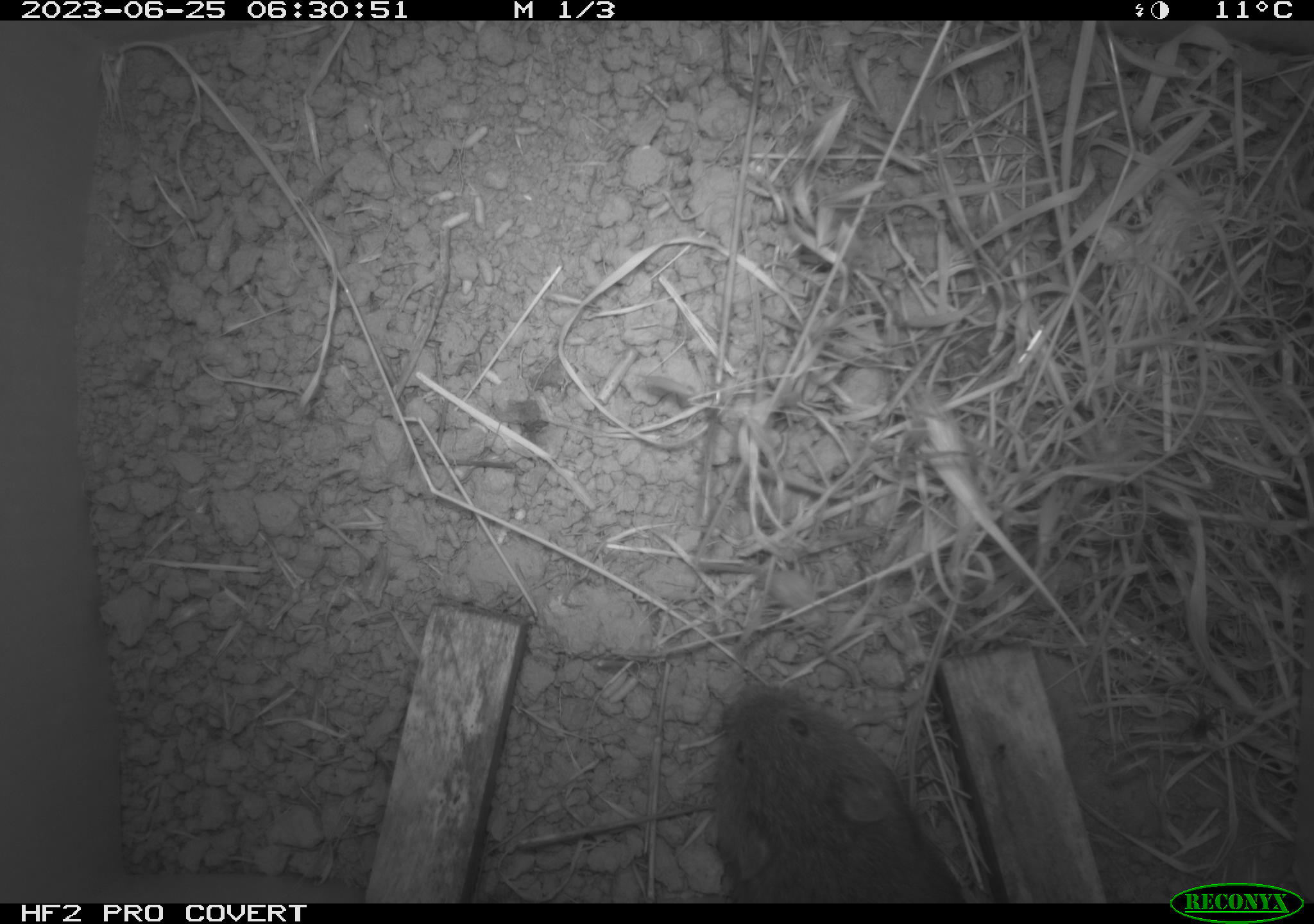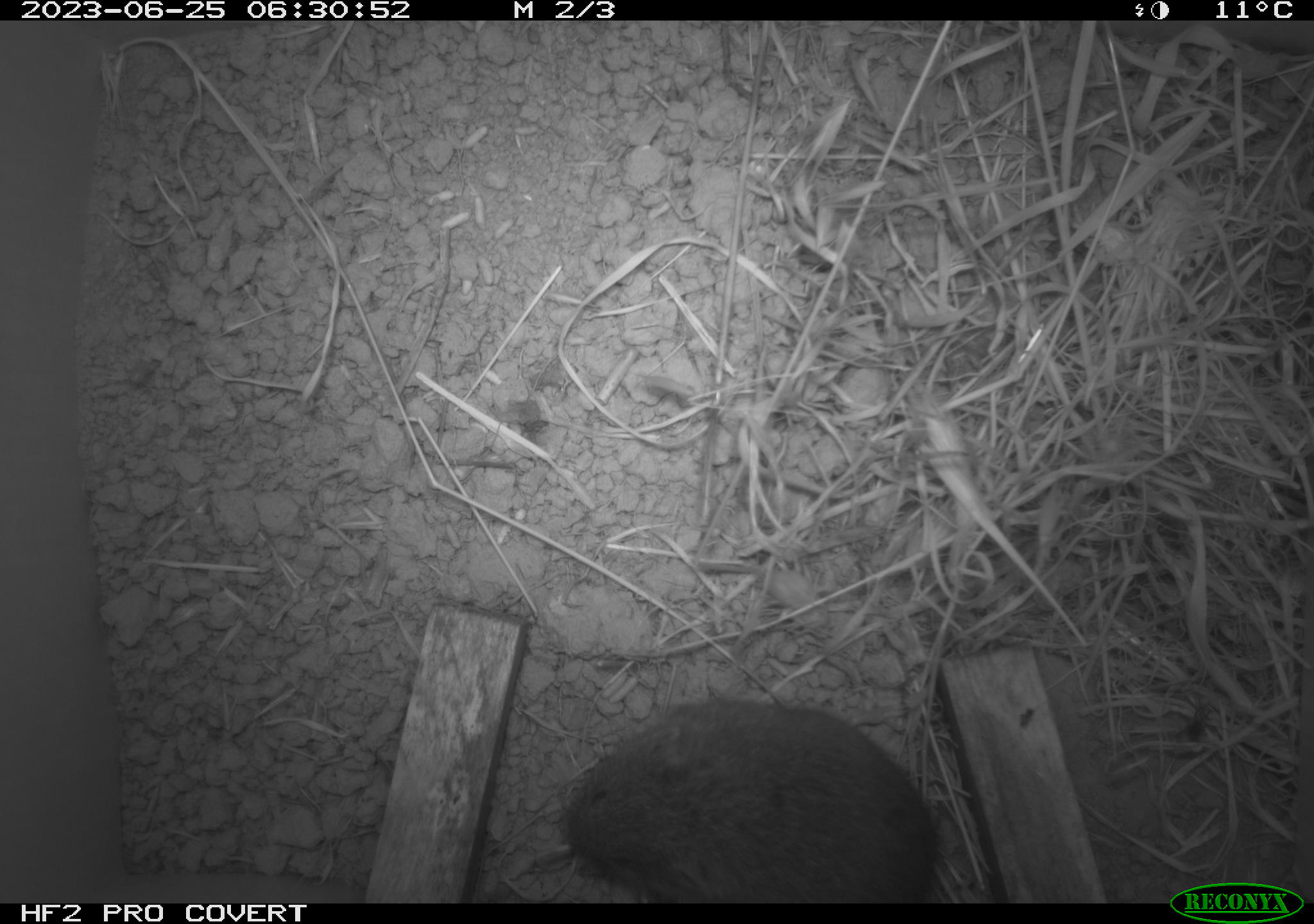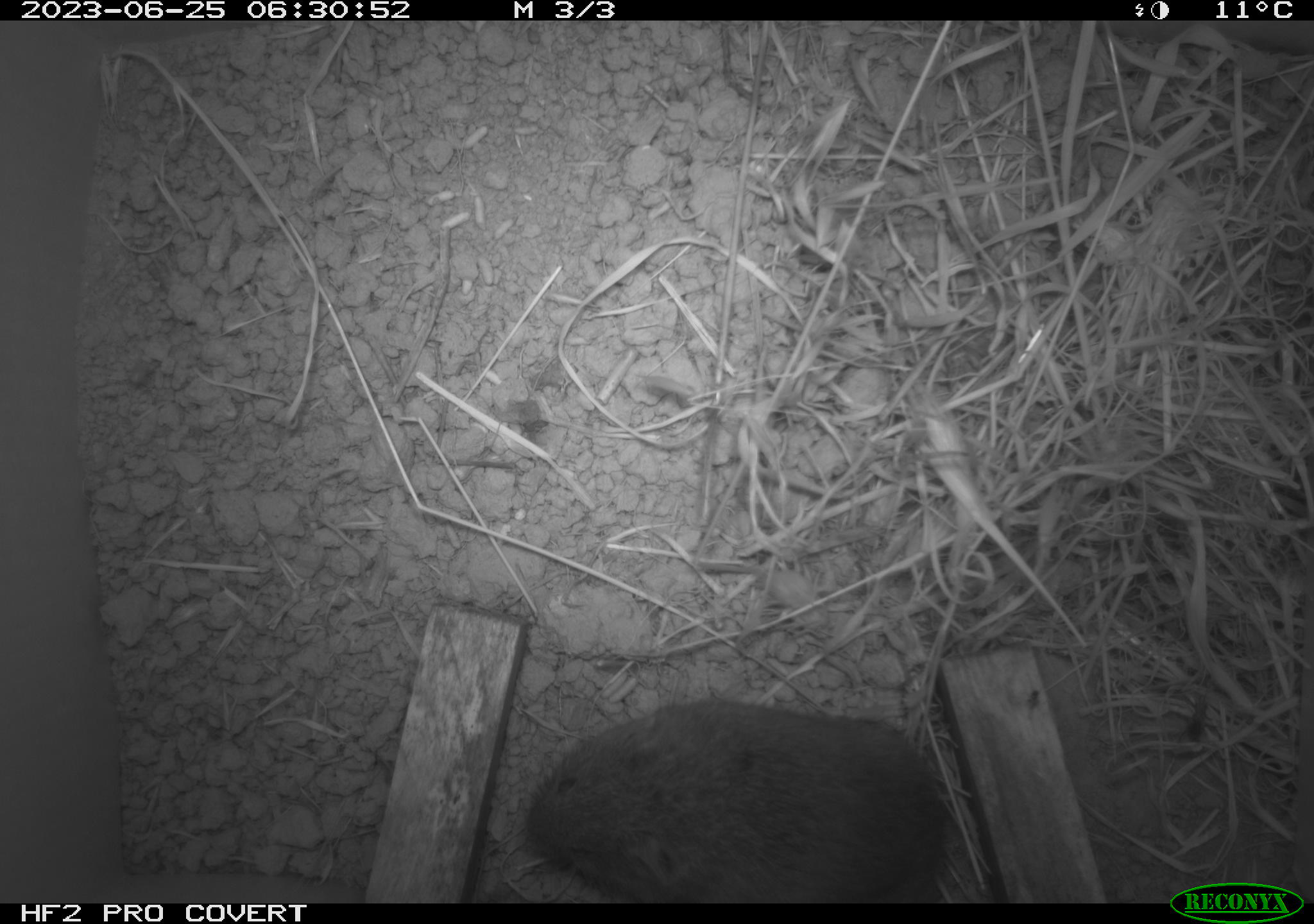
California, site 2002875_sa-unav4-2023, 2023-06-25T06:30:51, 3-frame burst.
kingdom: Animalia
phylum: Chordata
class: Mammalia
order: Rodentia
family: Cricetidae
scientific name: Arvicolinae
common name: voles, lemmings, and muskrats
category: arvicolinae subfamily